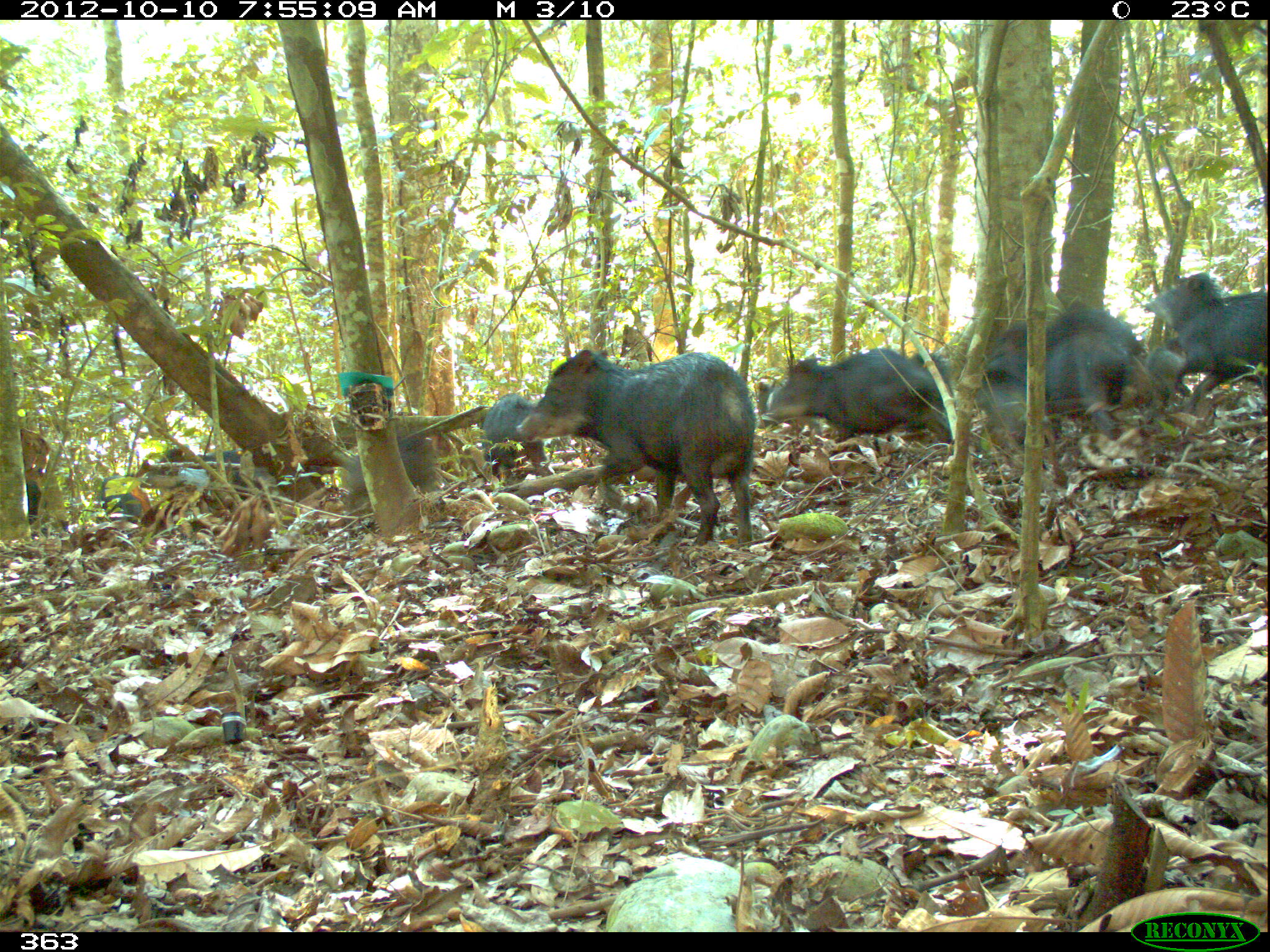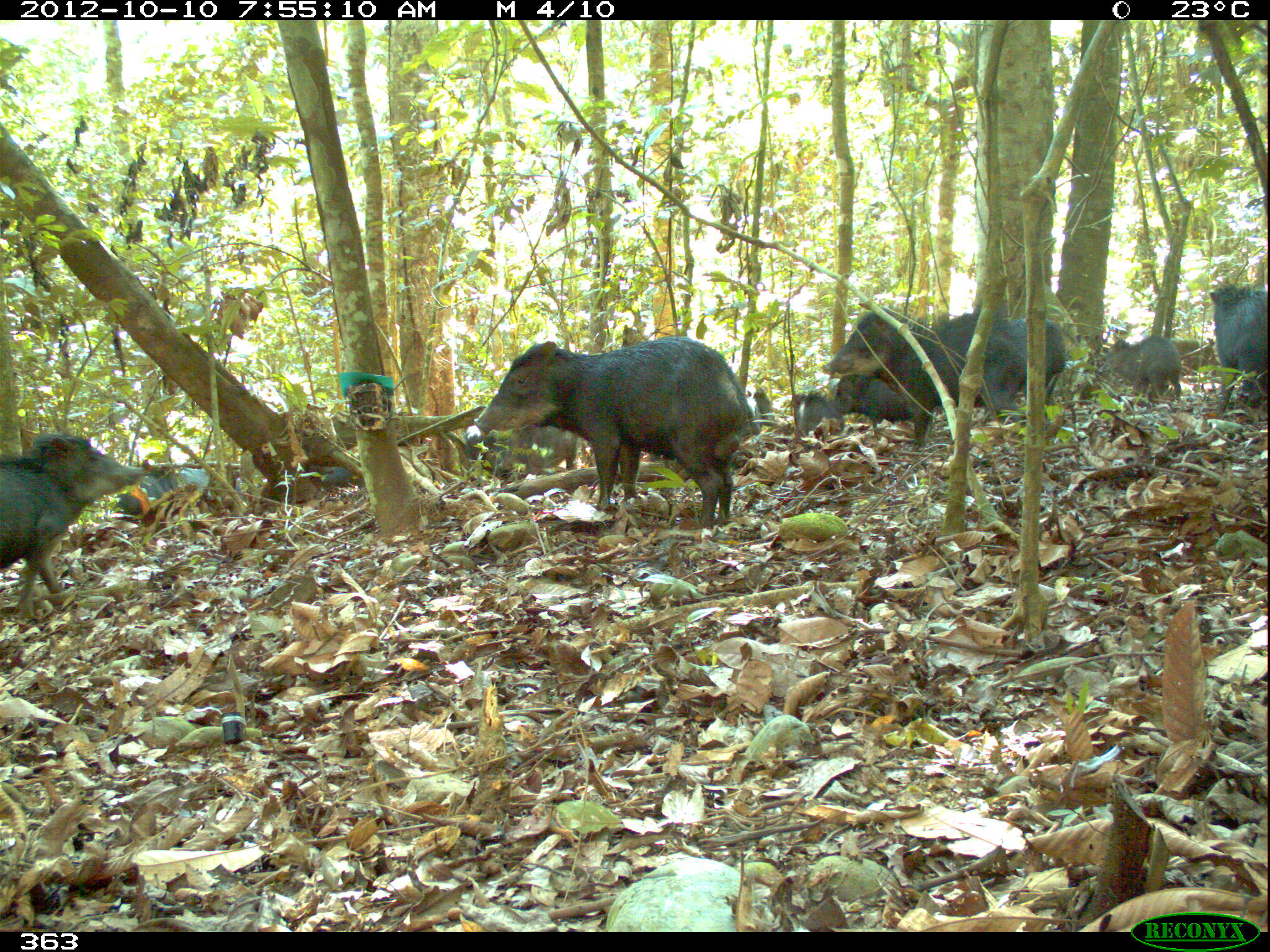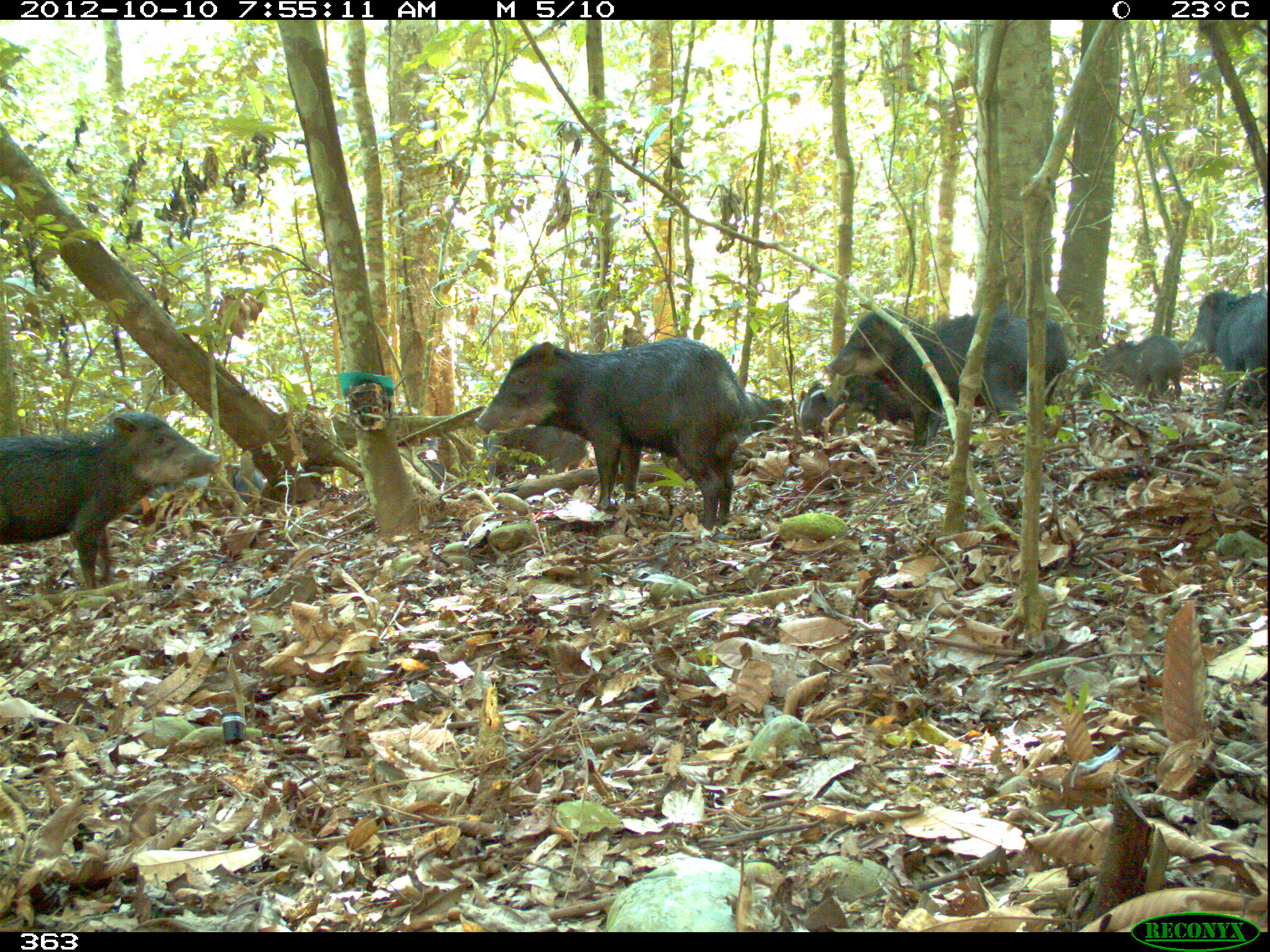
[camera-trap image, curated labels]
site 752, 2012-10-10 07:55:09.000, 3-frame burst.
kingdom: Animalia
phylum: Chordata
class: Mammalia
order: Artiodactyla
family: Tayassuidae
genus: Tayassu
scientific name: Tayassu pecari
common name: white-lipped peccary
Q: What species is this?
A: Tayassu pecari (white-lipped peccary).